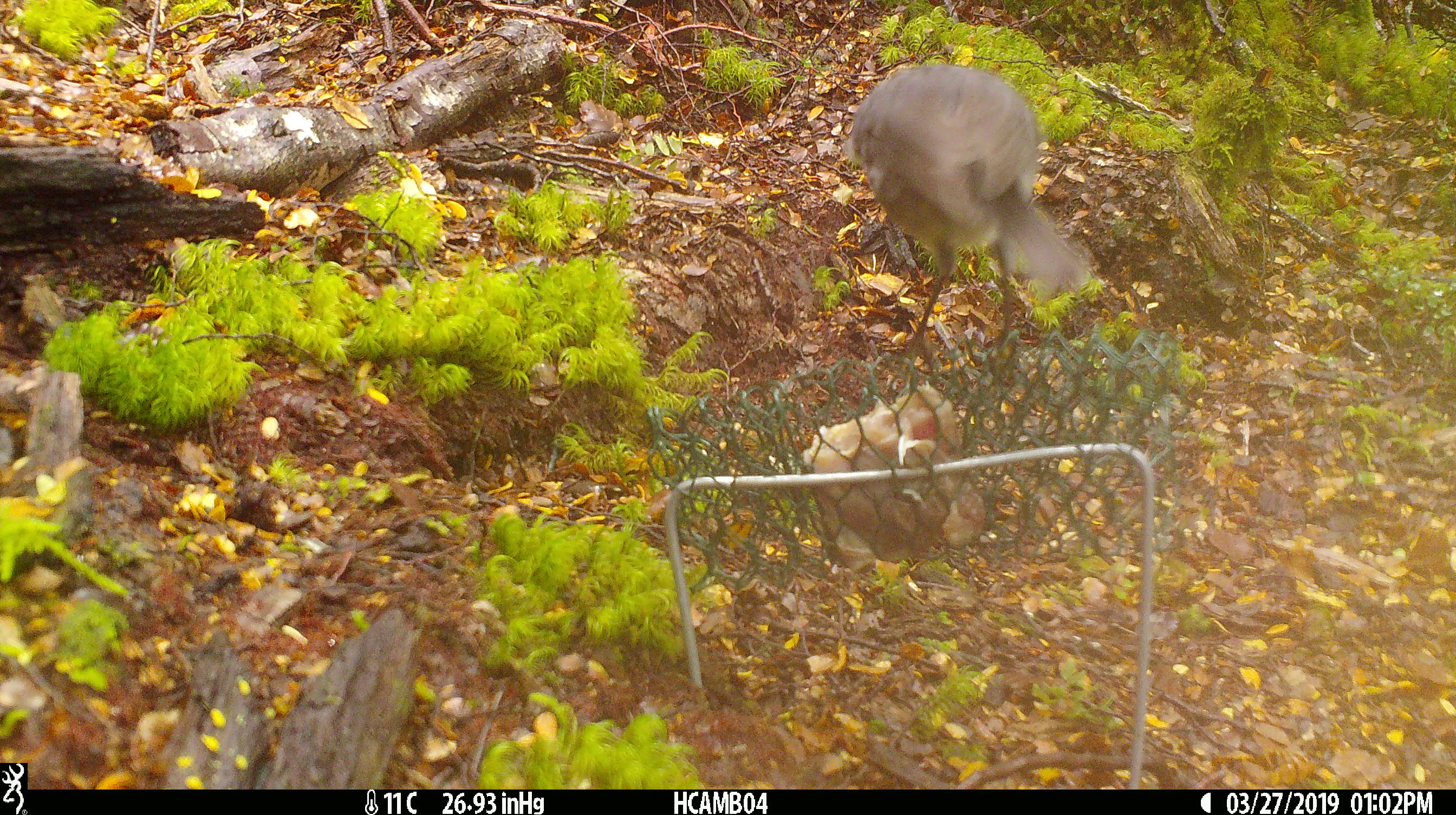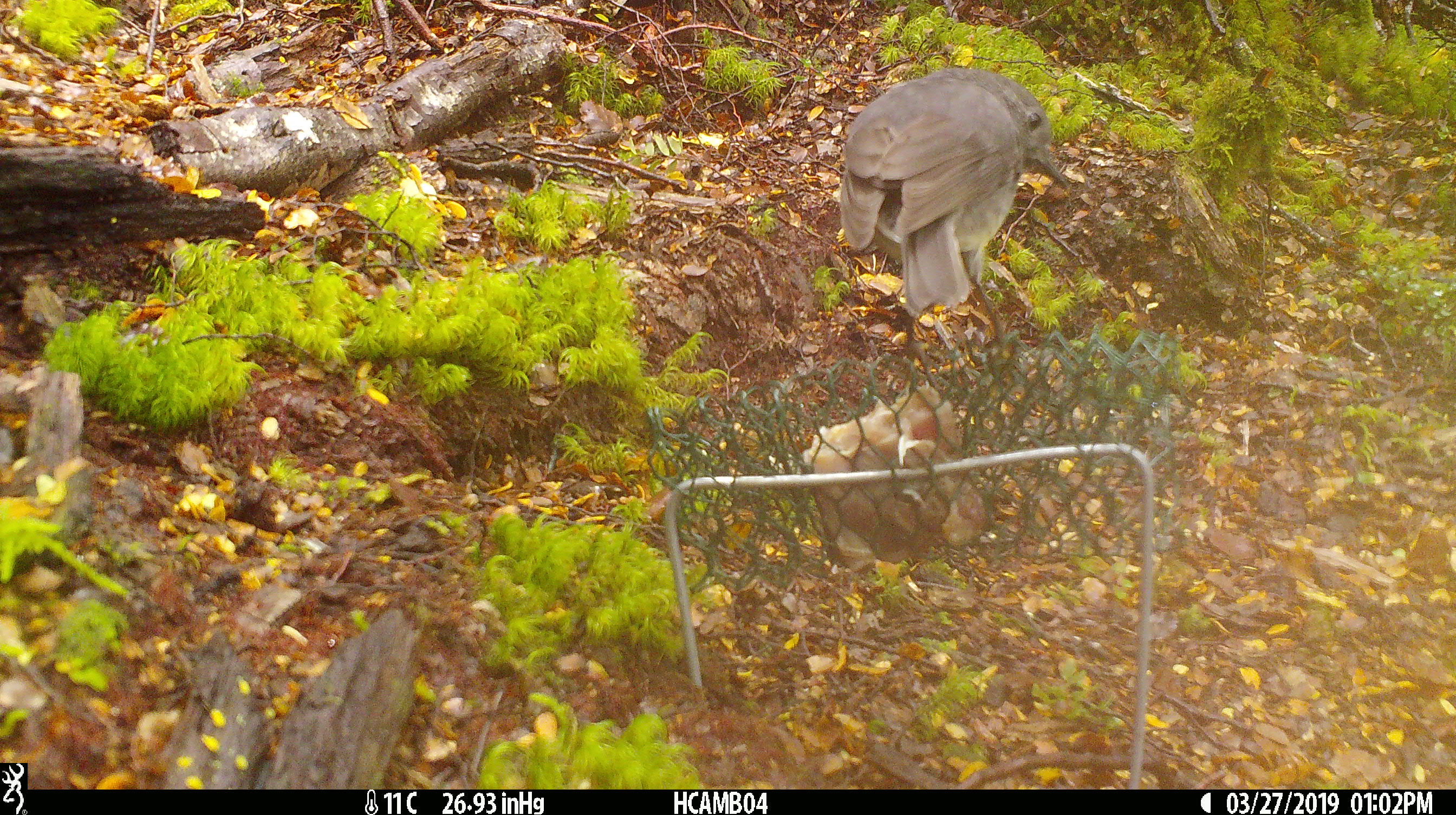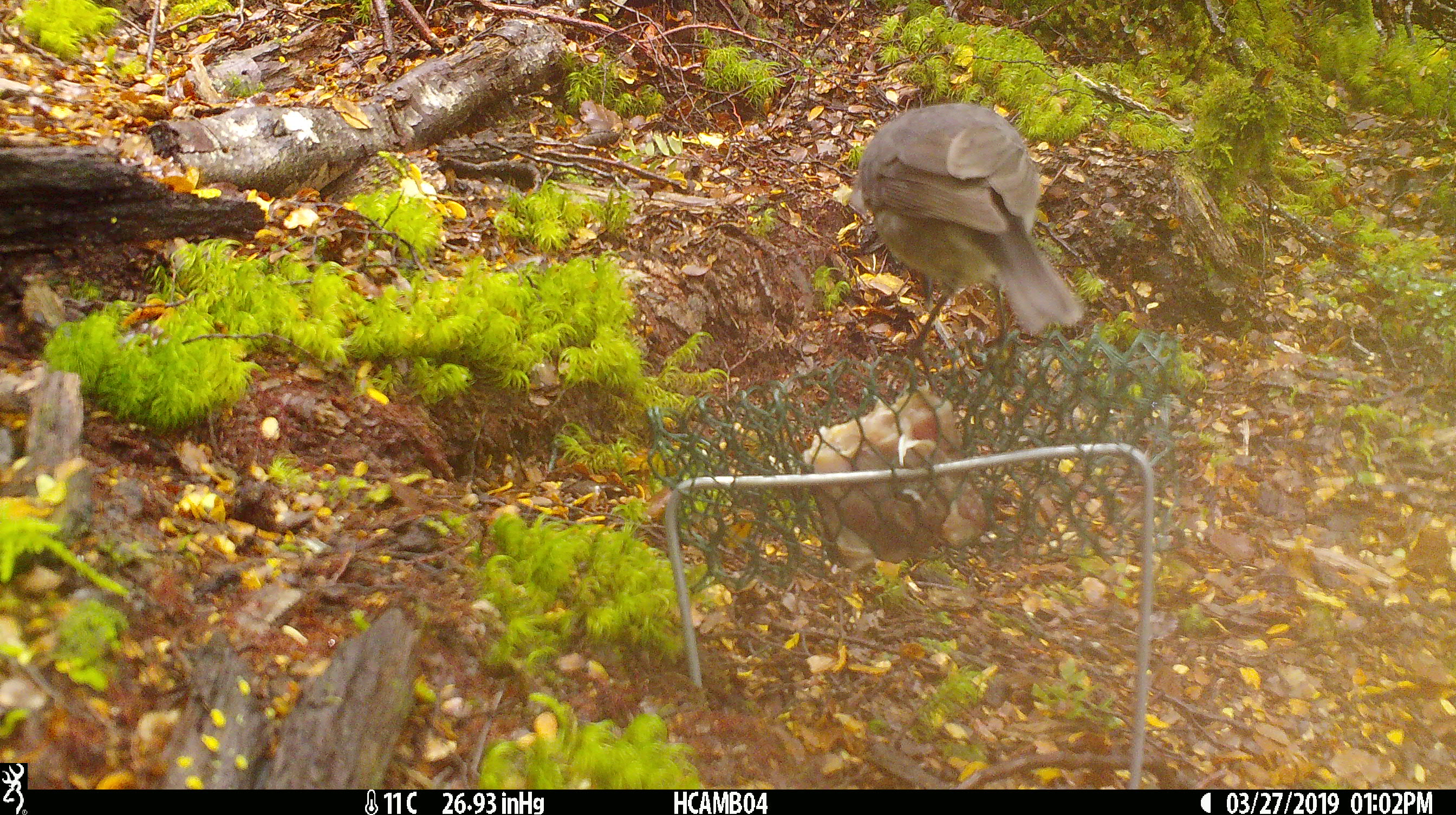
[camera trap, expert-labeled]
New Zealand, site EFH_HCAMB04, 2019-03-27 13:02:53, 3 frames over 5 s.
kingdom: Animalia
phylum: Chordata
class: Aves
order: Passeriformes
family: Petroicidae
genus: Petroica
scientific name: Petroica australis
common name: new zealand robin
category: robin